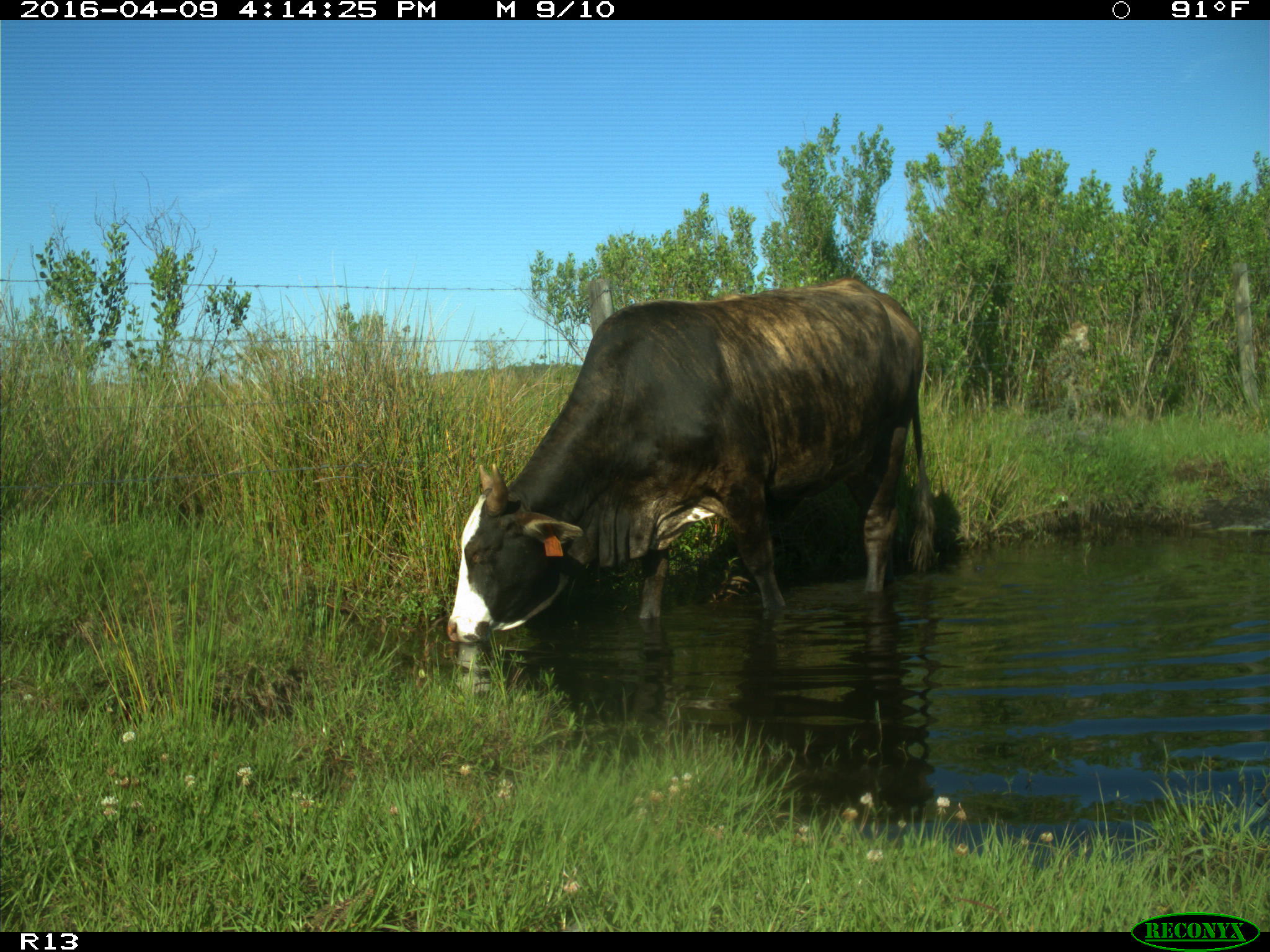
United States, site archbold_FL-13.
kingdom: Animalia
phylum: Chordata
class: Mammalia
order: Artiodactyla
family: Bovidae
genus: Bos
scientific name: Bos taurus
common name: domestic cow